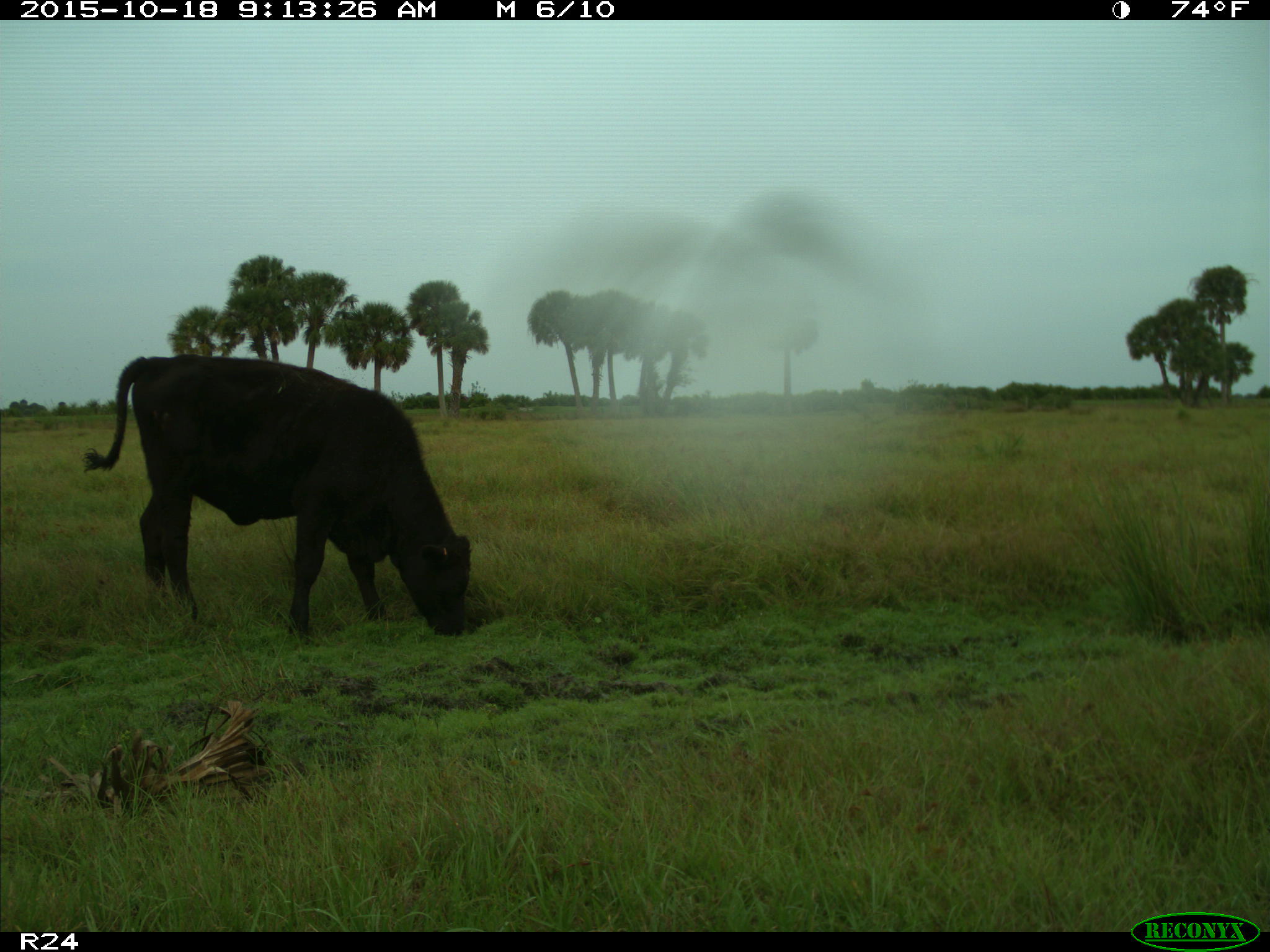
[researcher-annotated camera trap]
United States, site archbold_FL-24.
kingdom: Animalia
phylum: Chordata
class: Mammalia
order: Artiodactyla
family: Bovidae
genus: Bos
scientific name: Bos taurus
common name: domestic cow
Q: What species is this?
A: Bos taurus (domestic cow).